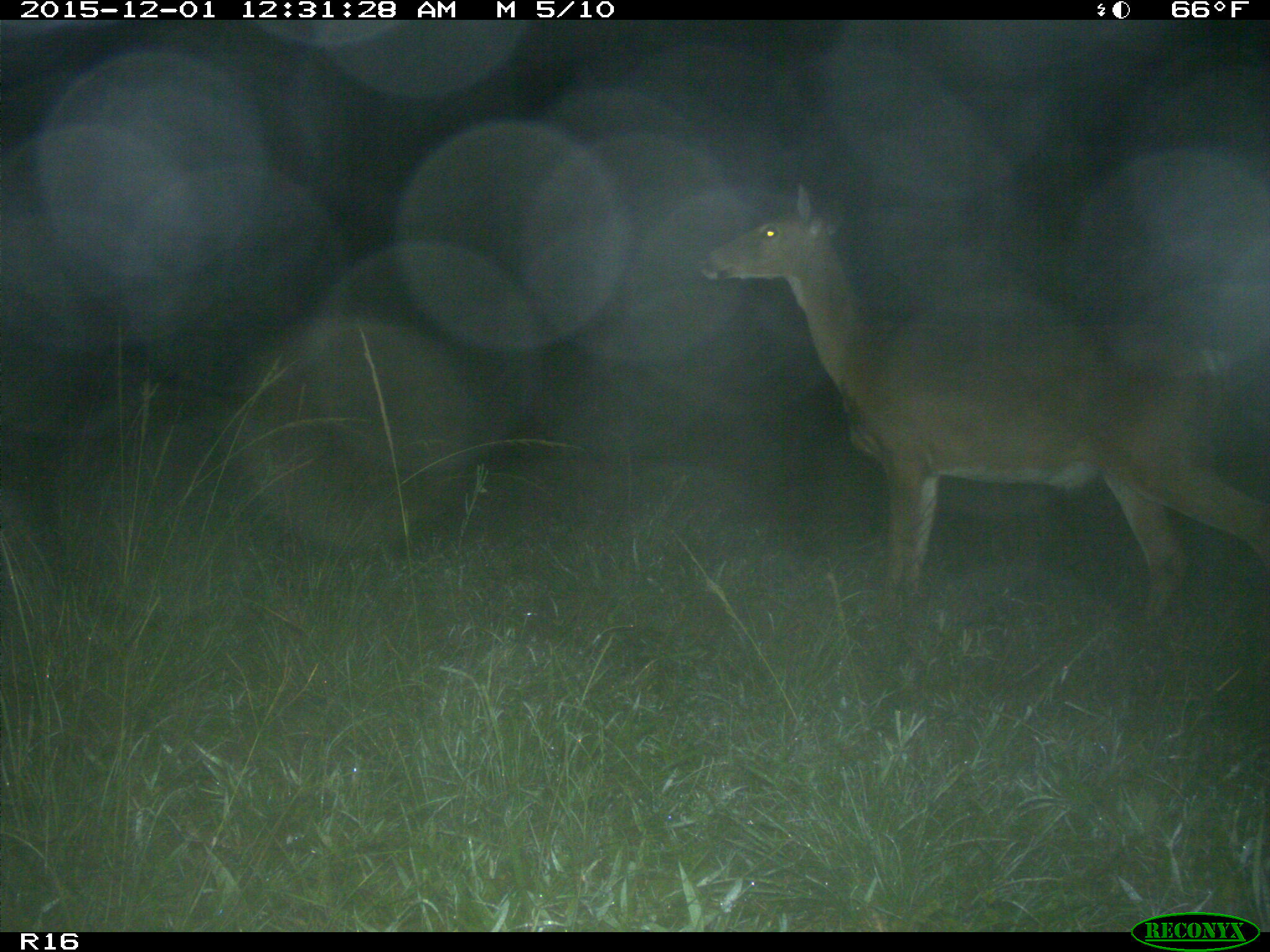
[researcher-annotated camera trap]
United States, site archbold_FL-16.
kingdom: Animalia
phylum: Chordata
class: Mammalia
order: Artiodactyla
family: Cervidae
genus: Odocoileus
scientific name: Odocoileus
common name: deer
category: unidentified deer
Unidentified deer (deer) (Odocoileus).